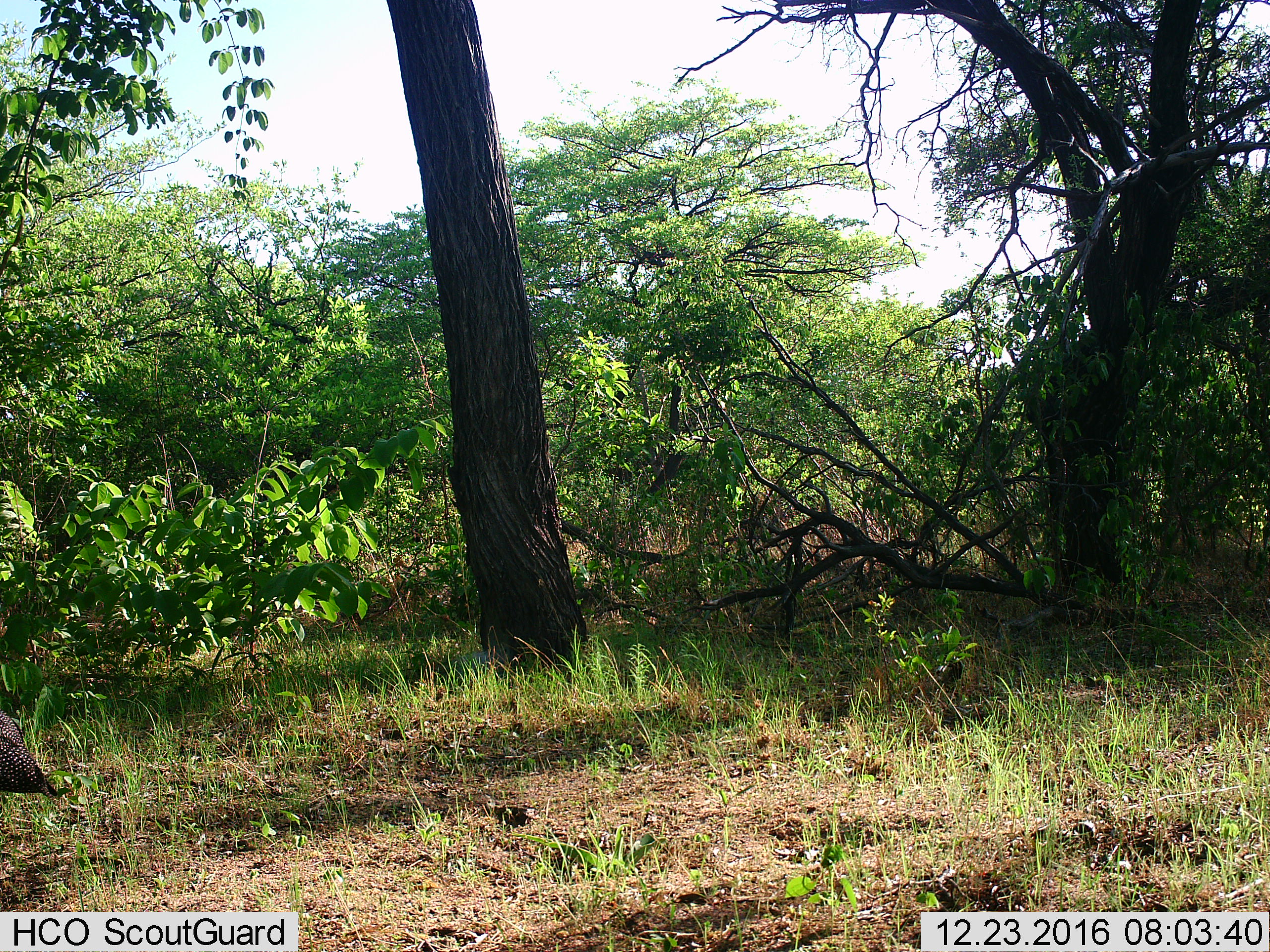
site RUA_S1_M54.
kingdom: Animalia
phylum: Chordata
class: Aves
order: Galliformes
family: Numididae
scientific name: Numididae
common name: guineafowl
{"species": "guineafowl (Numididae)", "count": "1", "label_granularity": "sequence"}